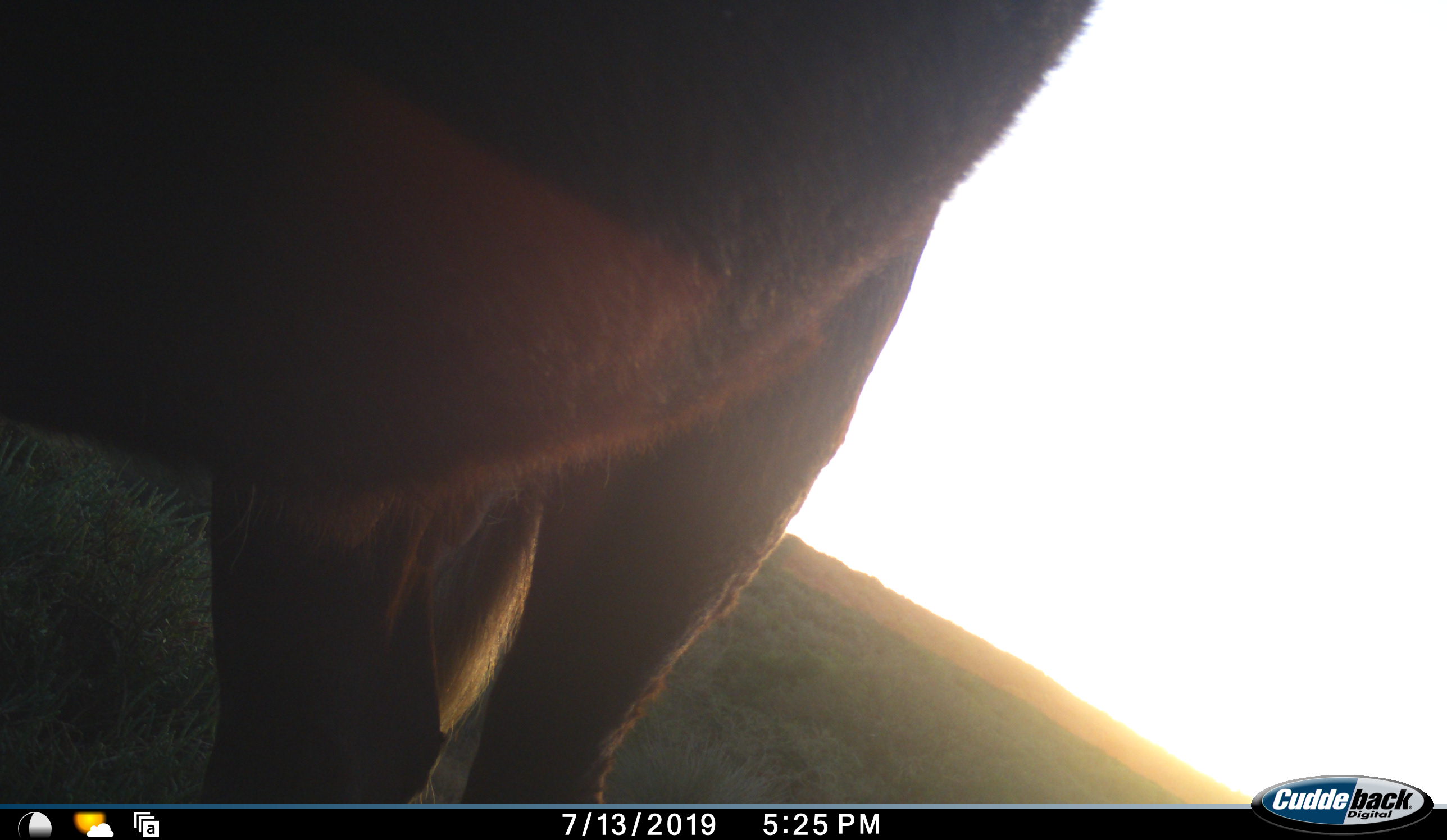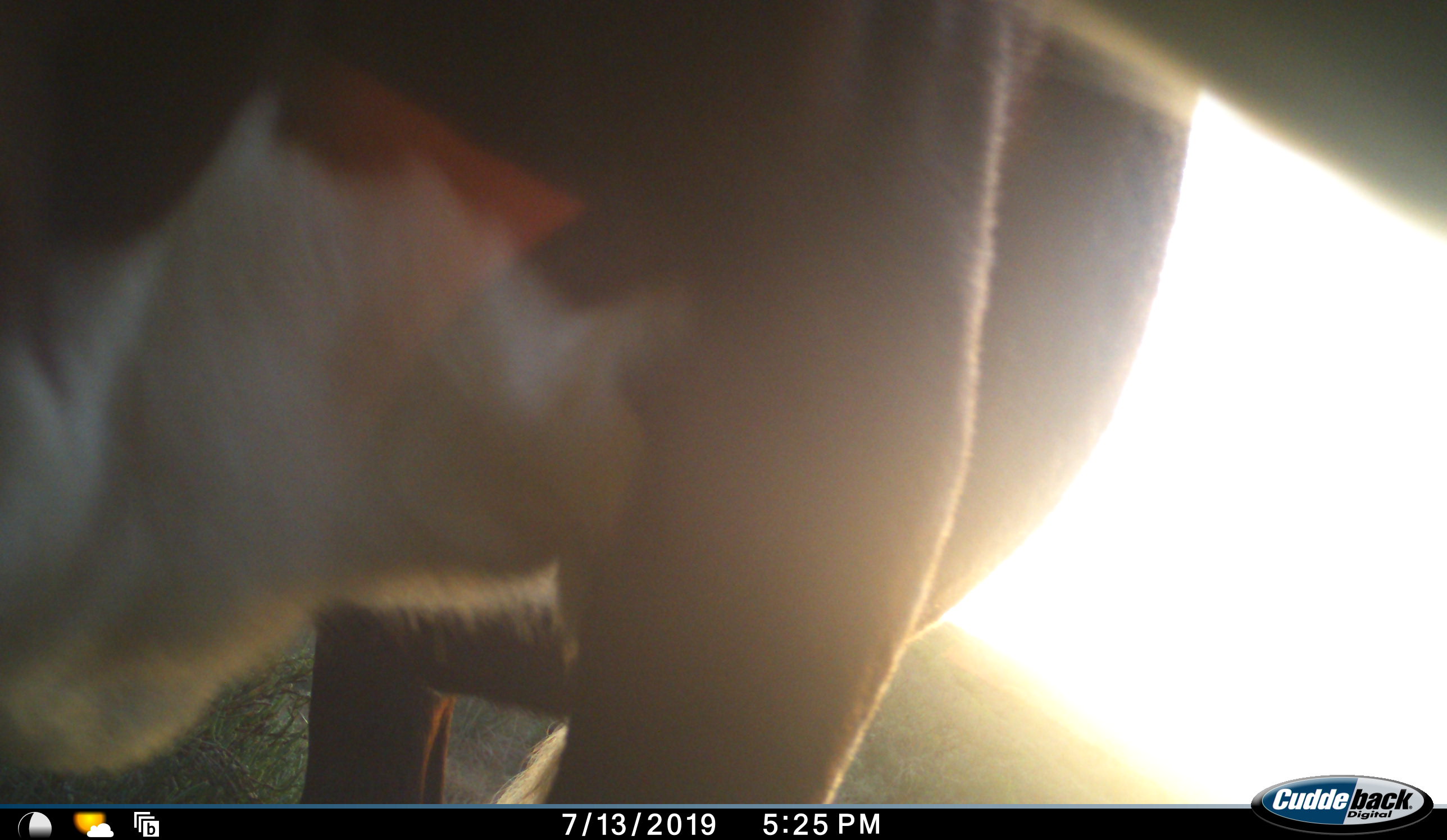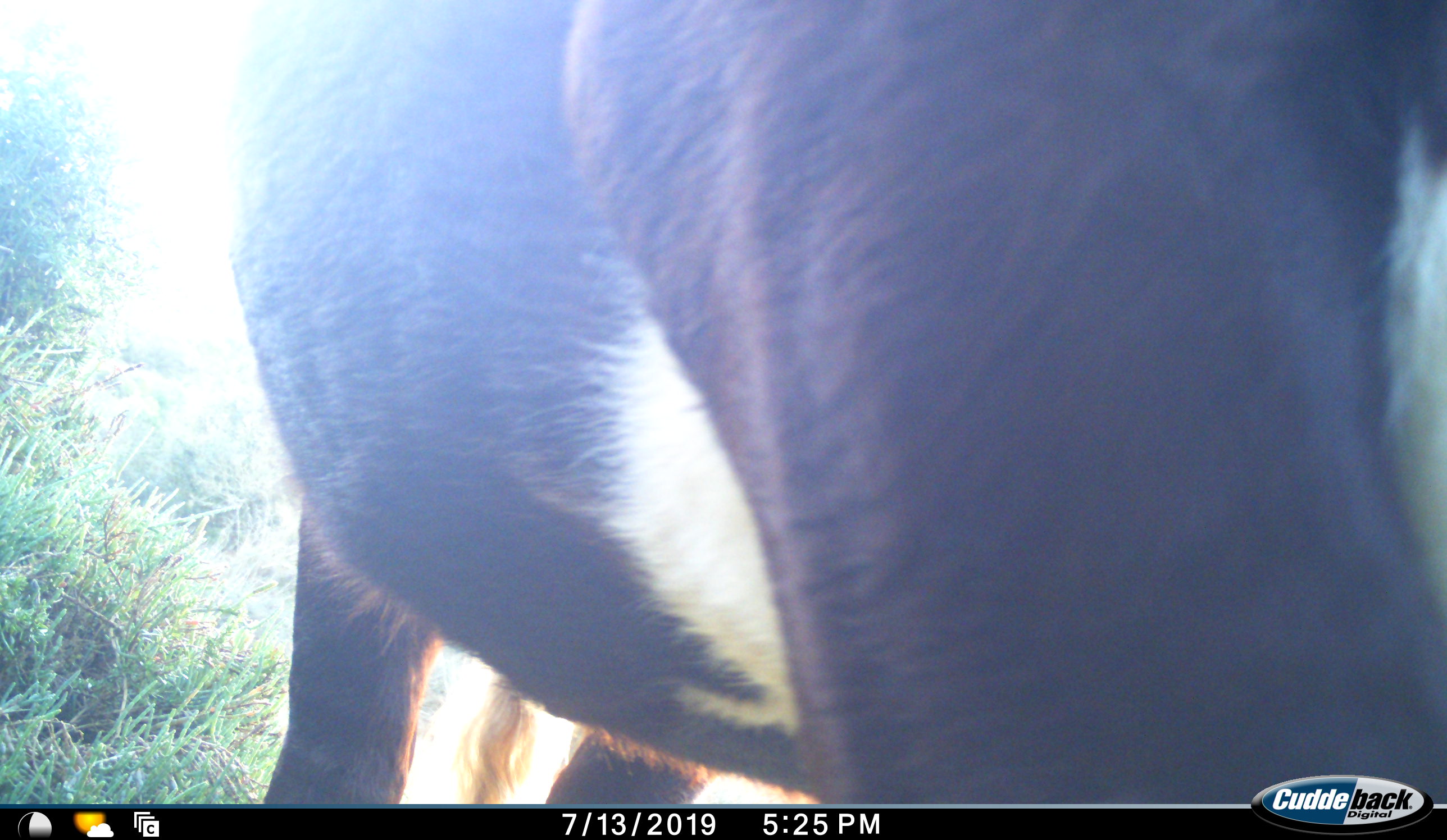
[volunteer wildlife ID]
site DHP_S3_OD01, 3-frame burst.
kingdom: Animalia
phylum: Chordata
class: Mammalia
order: Artiodactyla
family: Bovidae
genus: Damaliscus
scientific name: Damaliscus pygargus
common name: bontebok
Bontebok (Damaliscus pygargus), count 1. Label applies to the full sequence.